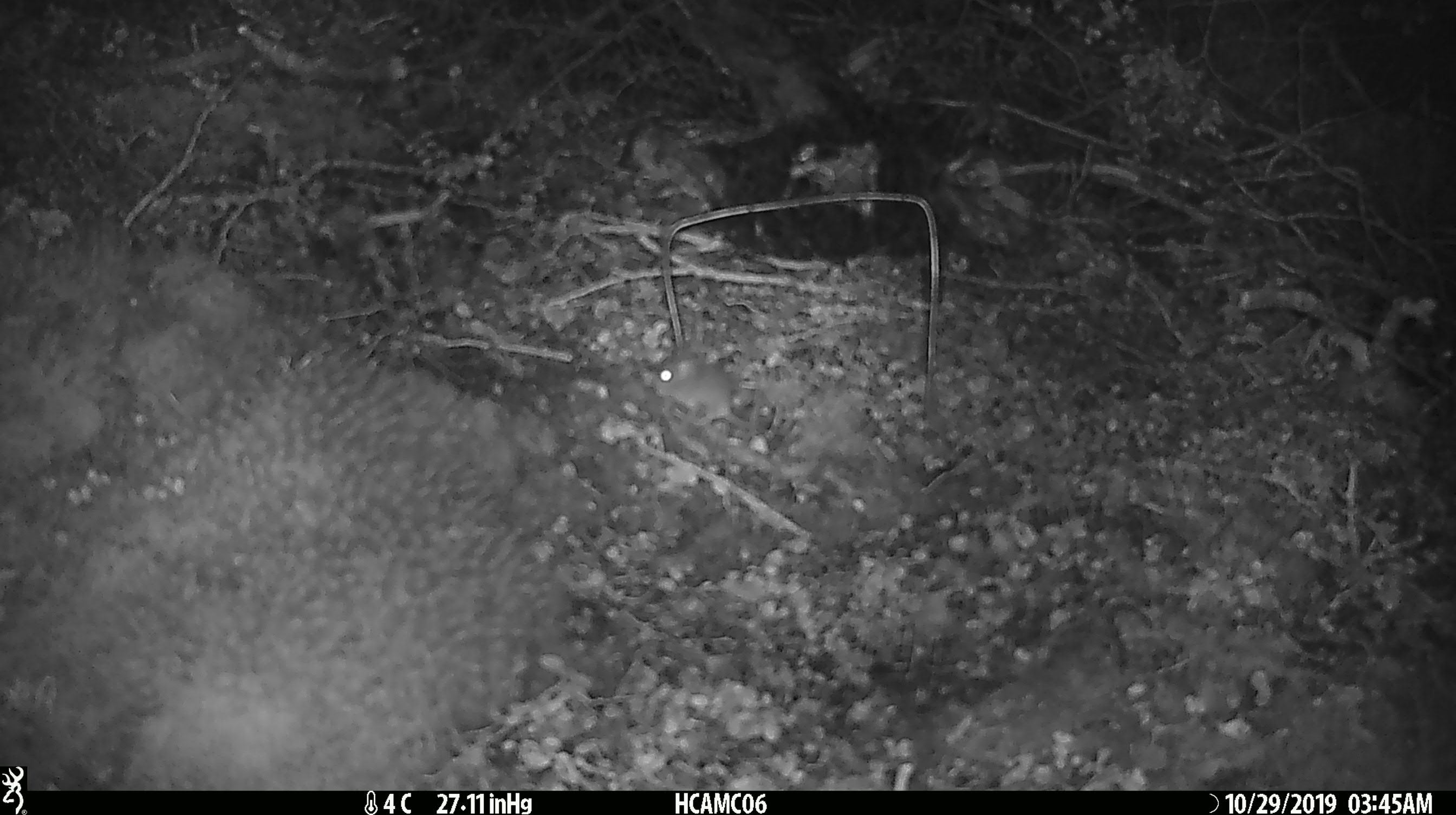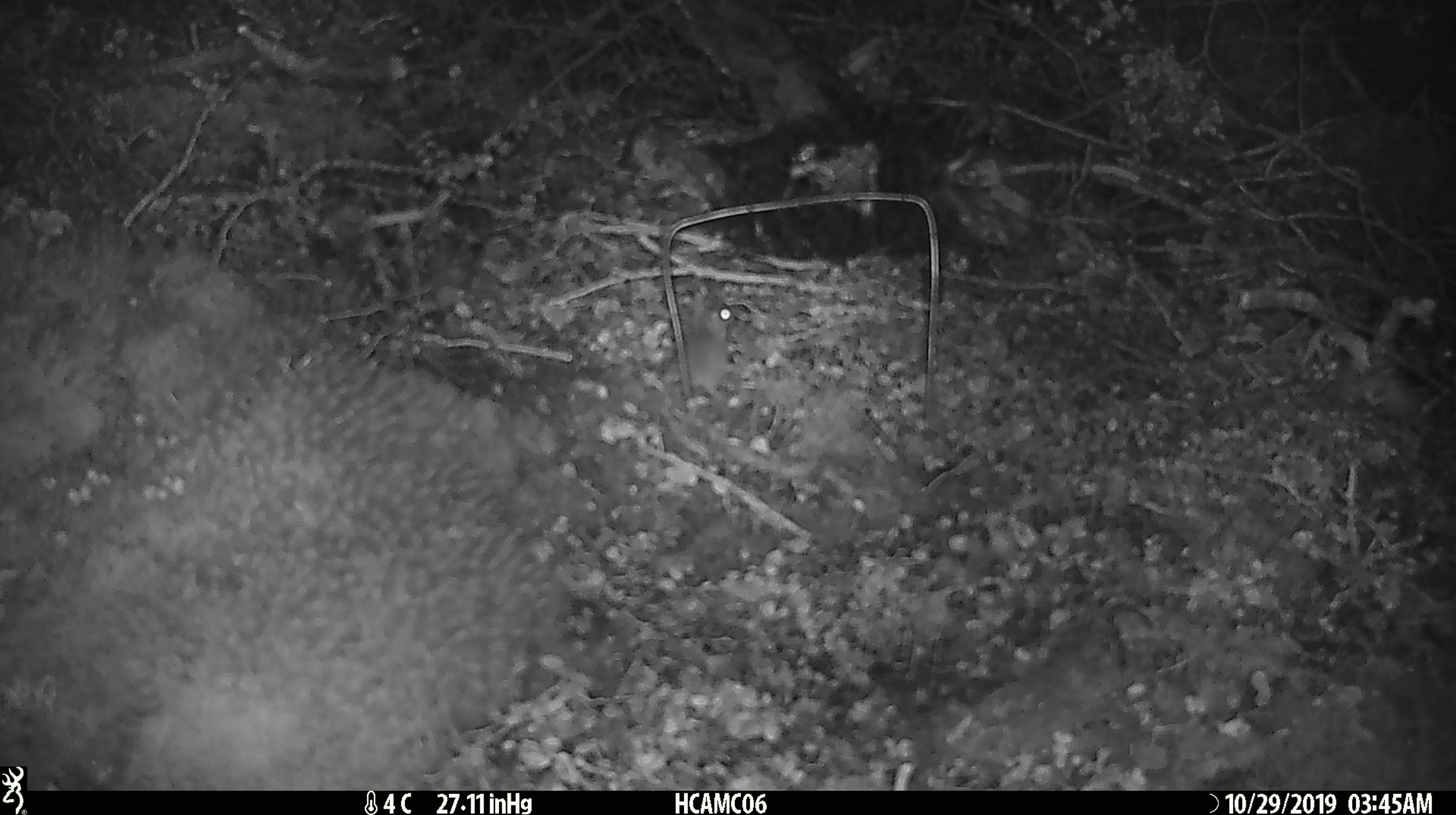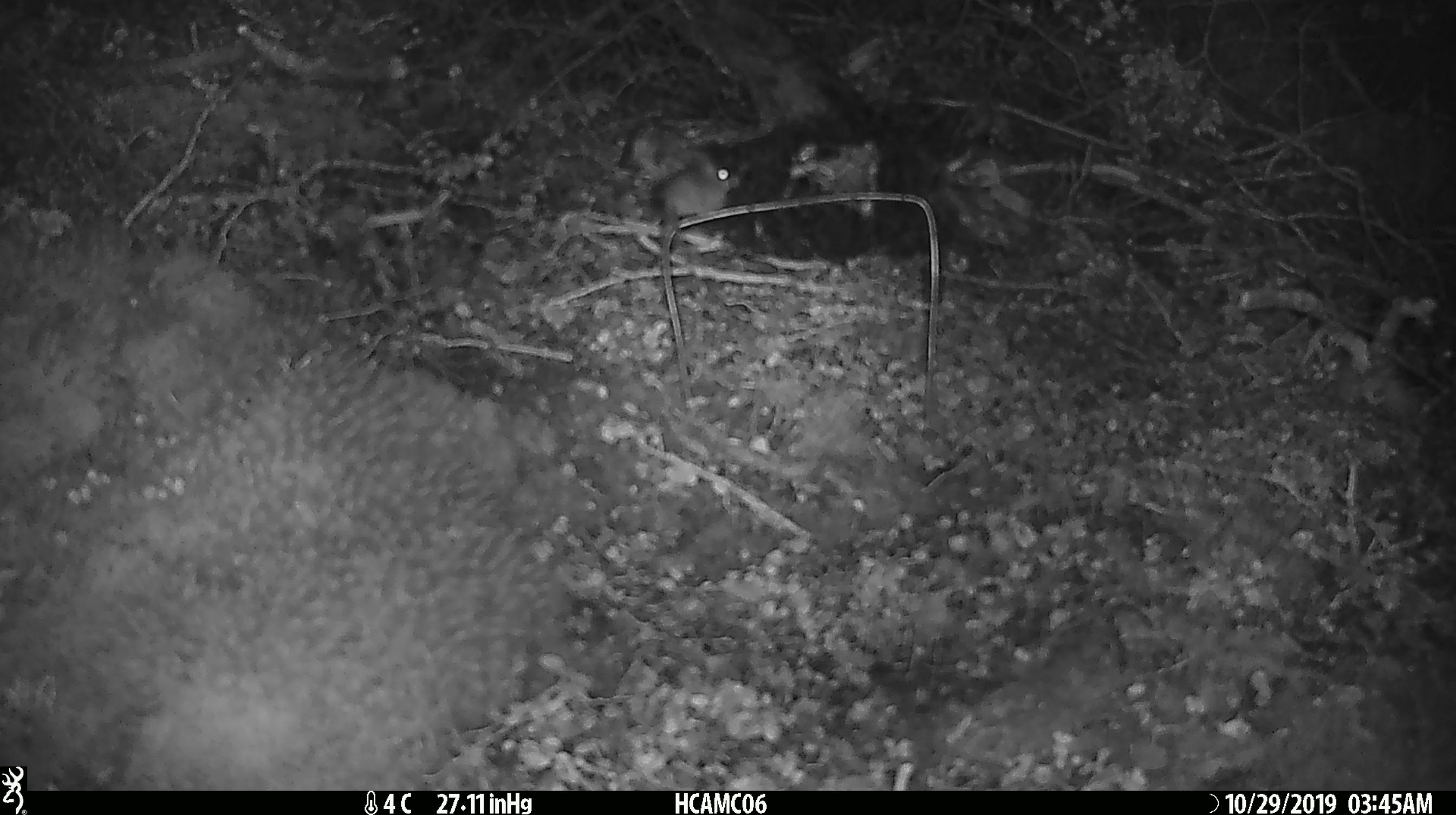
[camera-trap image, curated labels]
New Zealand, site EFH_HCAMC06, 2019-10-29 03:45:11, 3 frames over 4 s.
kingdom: Animalia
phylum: Chordata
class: Mammalia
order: Rodentia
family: Muridae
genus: Mus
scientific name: Mus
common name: mouse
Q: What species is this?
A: Mouse (Mus).